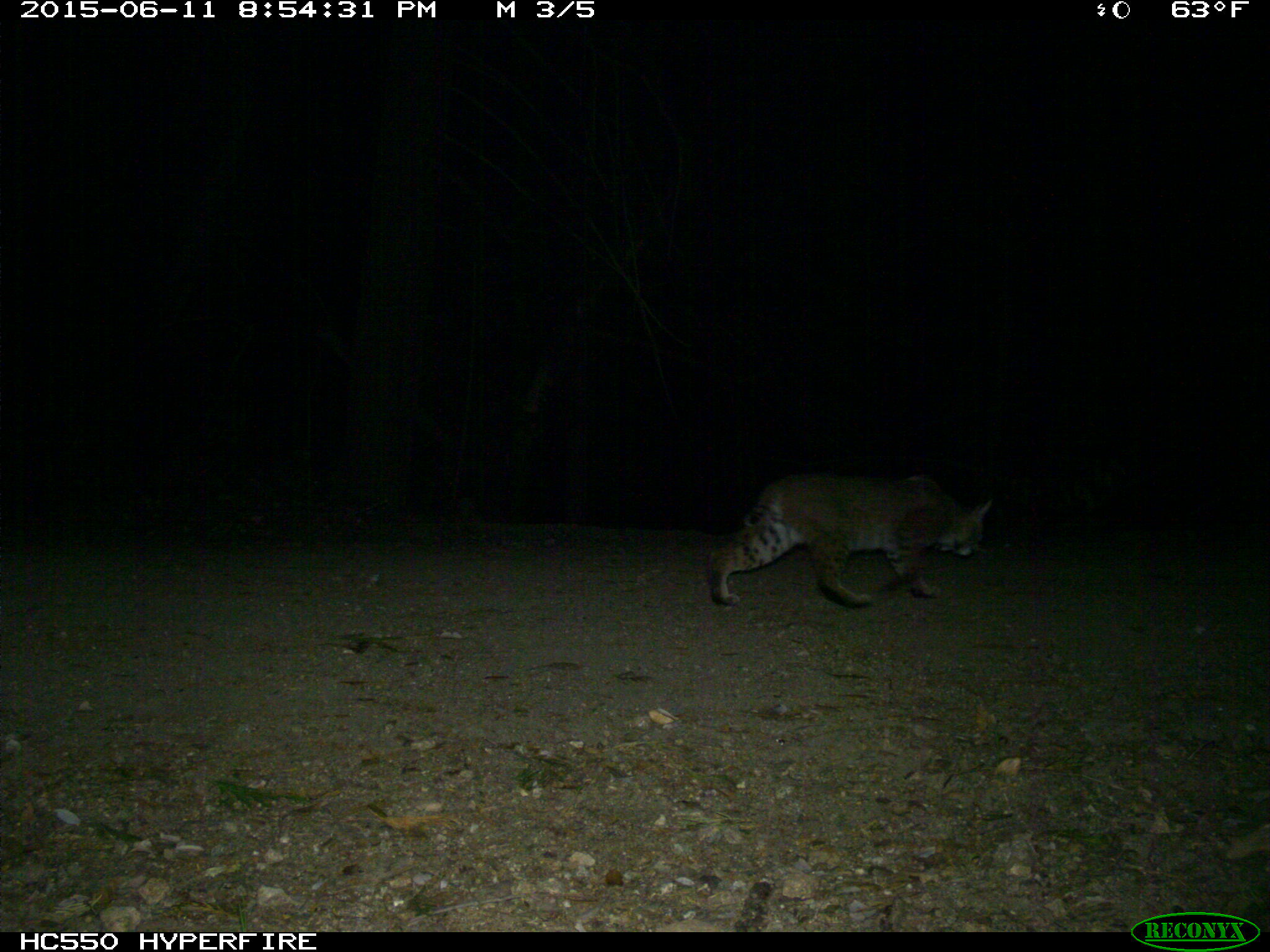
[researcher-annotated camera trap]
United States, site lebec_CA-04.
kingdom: Animalia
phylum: Chordata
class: Mammalia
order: Carnivora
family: Felidae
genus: Lynx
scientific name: Lynx rufus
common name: bobcat